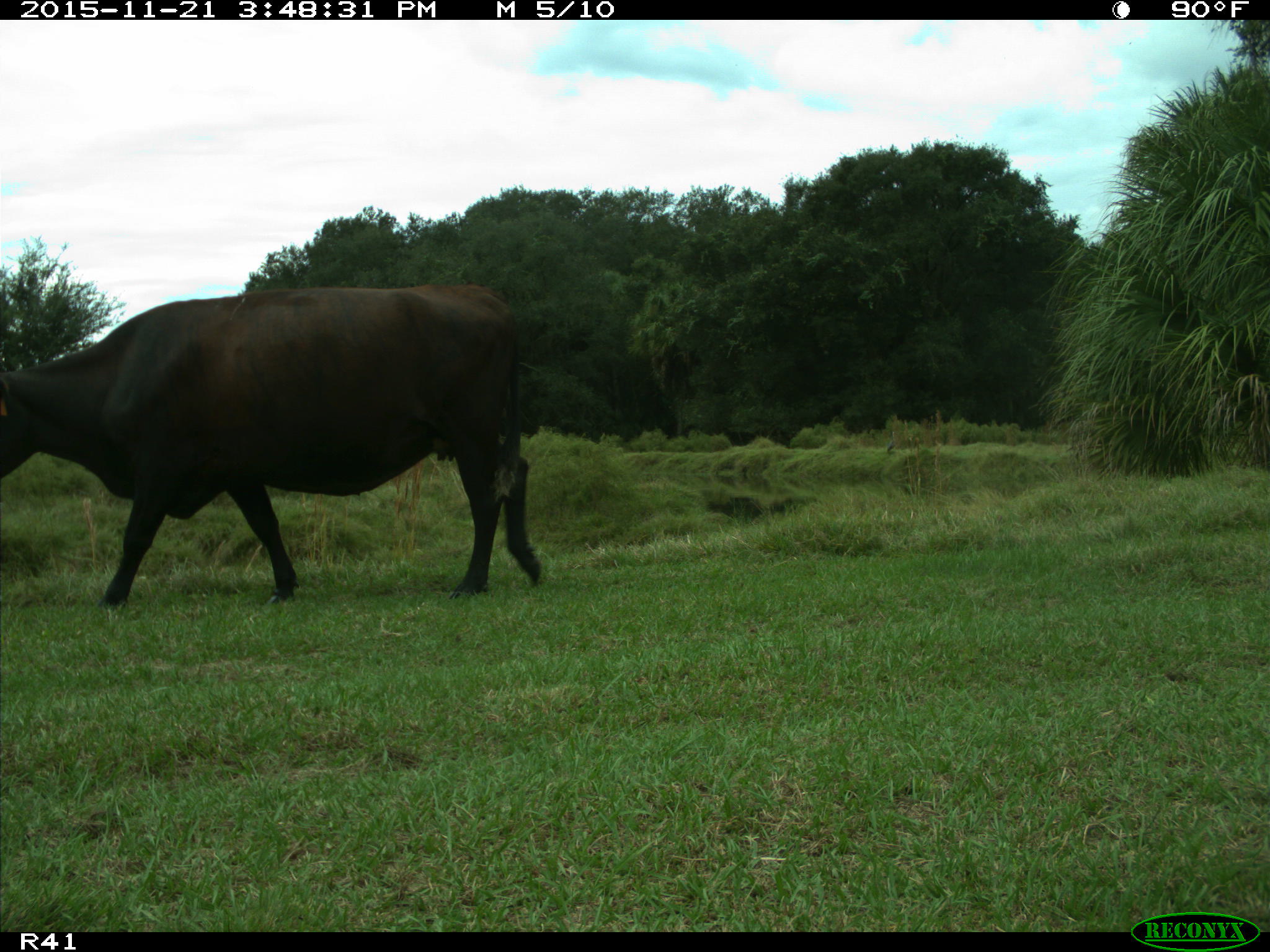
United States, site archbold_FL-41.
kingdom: Animalia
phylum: Chordata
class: Mammalia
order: Artiodactyla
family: Bovidae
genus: Bos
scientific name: Bos taurus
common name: domestic cow